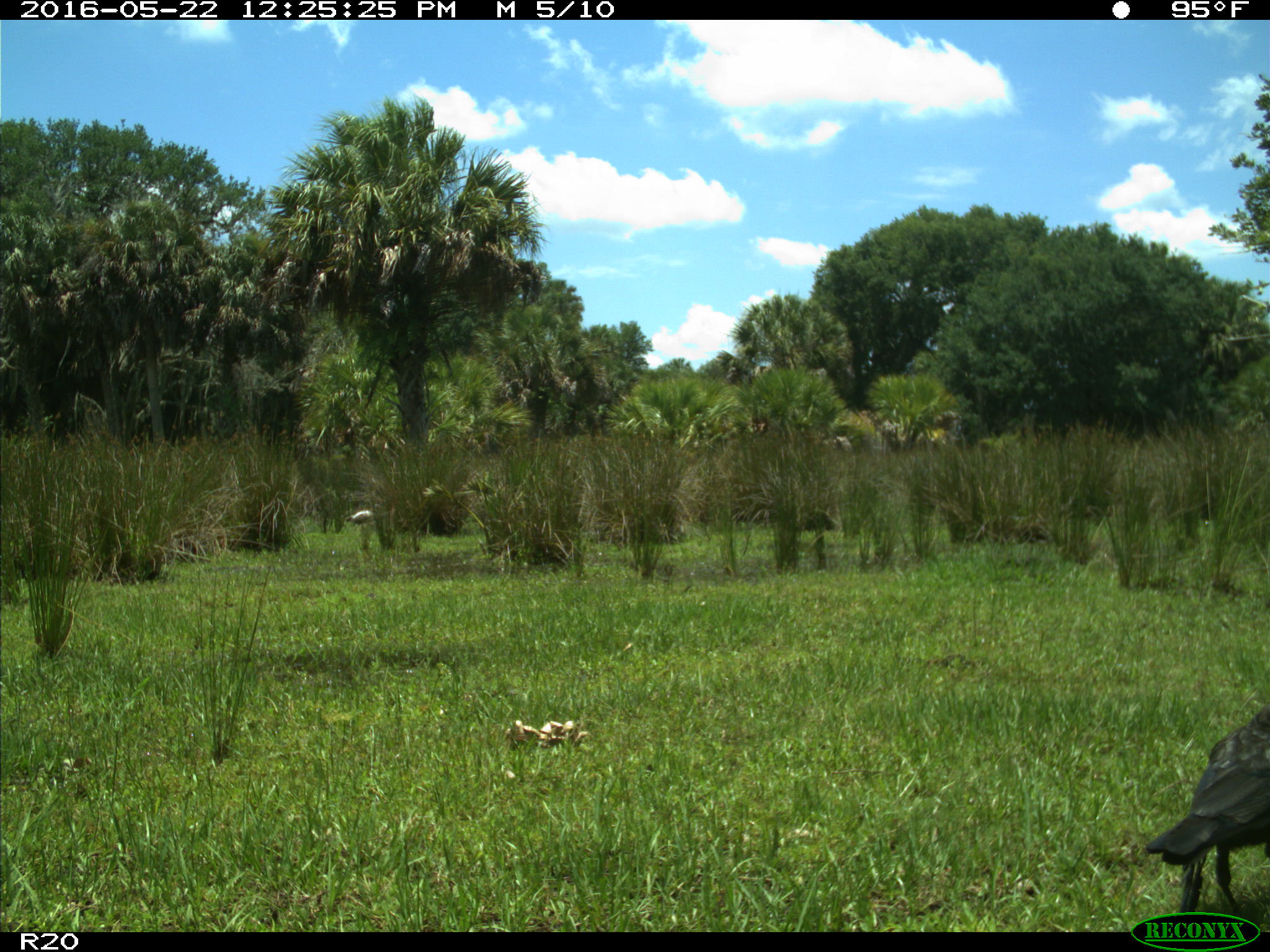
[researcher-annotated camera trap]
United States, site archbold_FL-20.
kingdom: Animalia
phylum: Chordata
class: Aves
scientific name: Aves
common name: birds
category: unidentified bird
Unidentified bird (birds) (Aves).